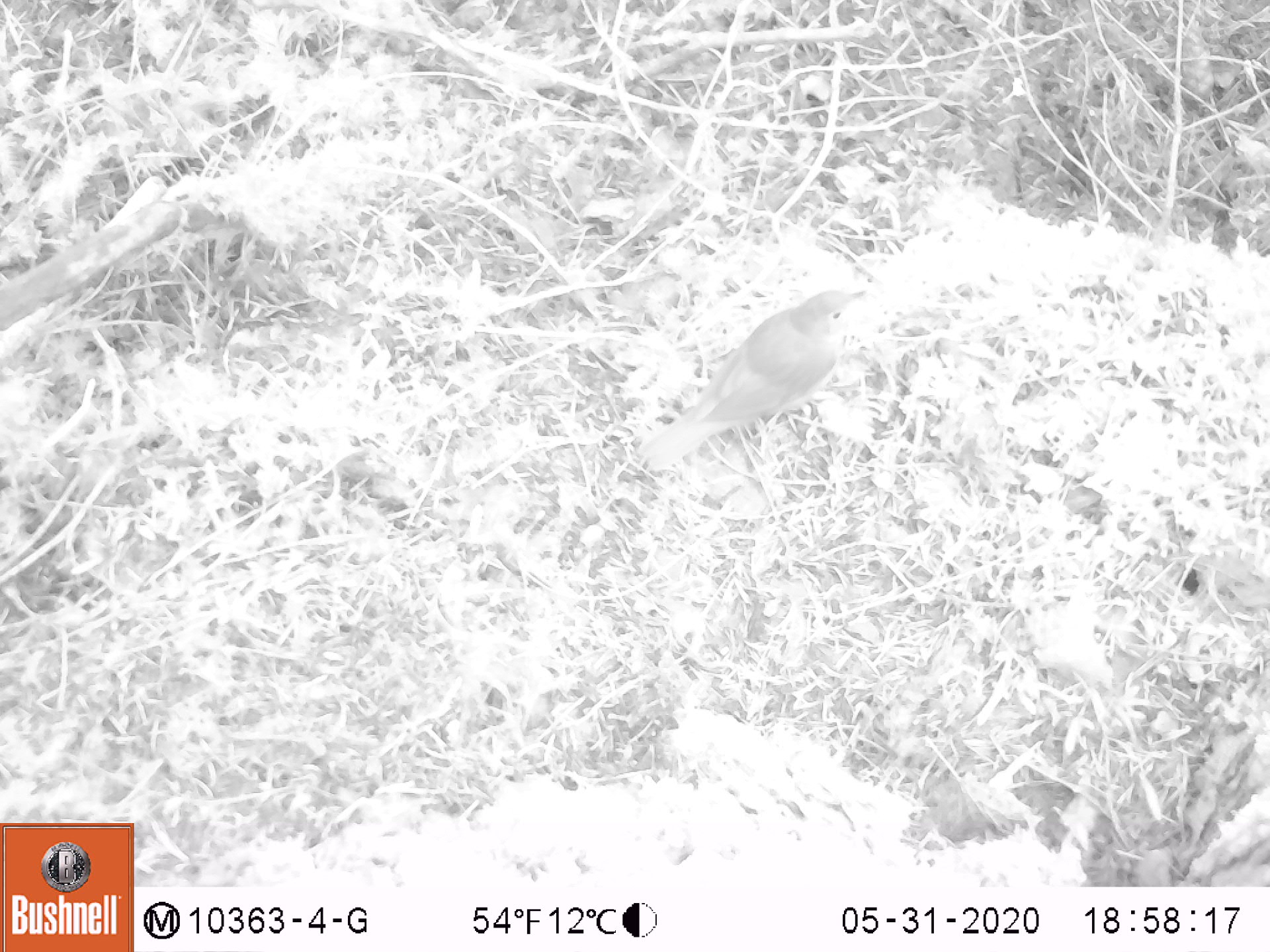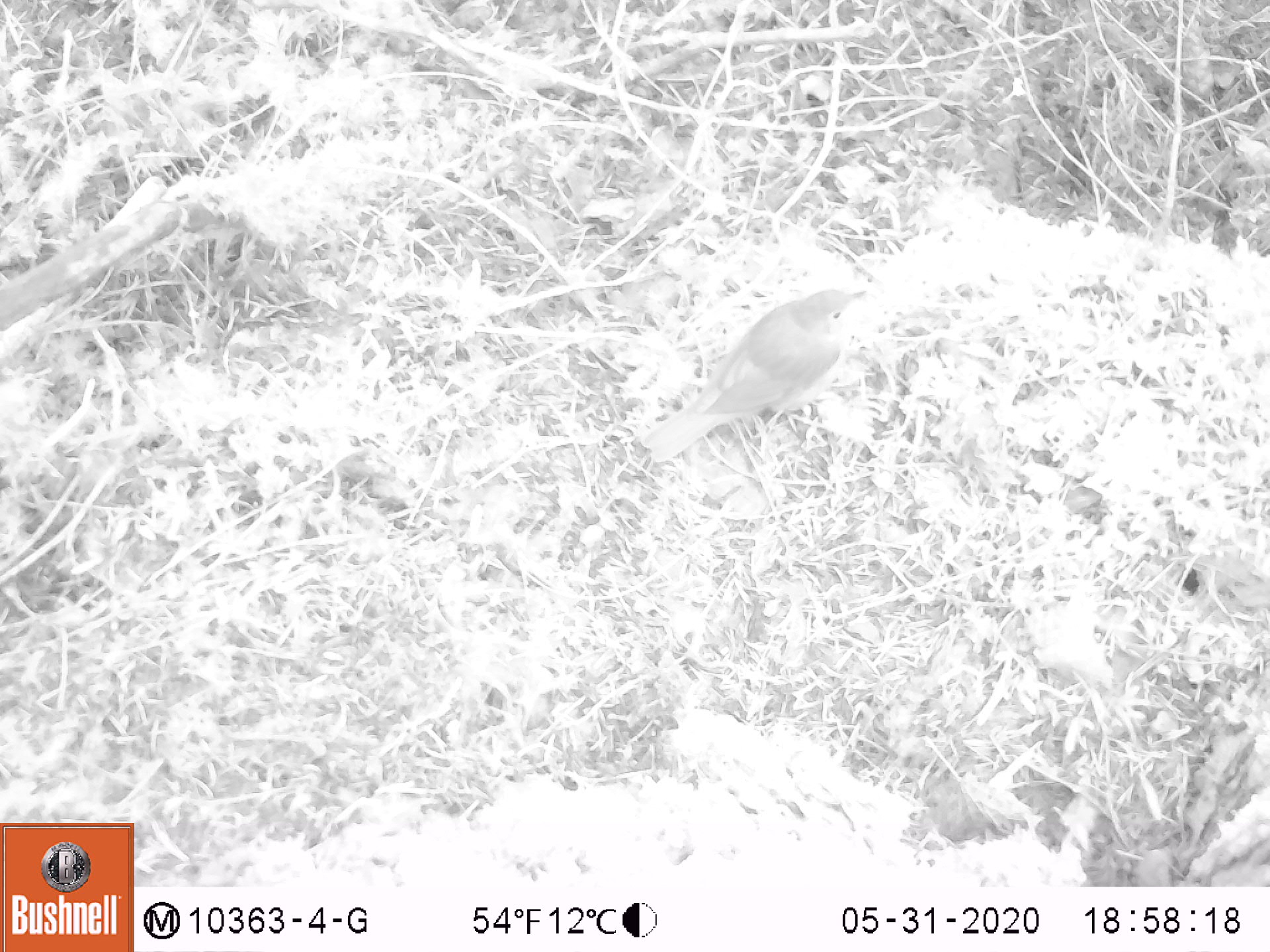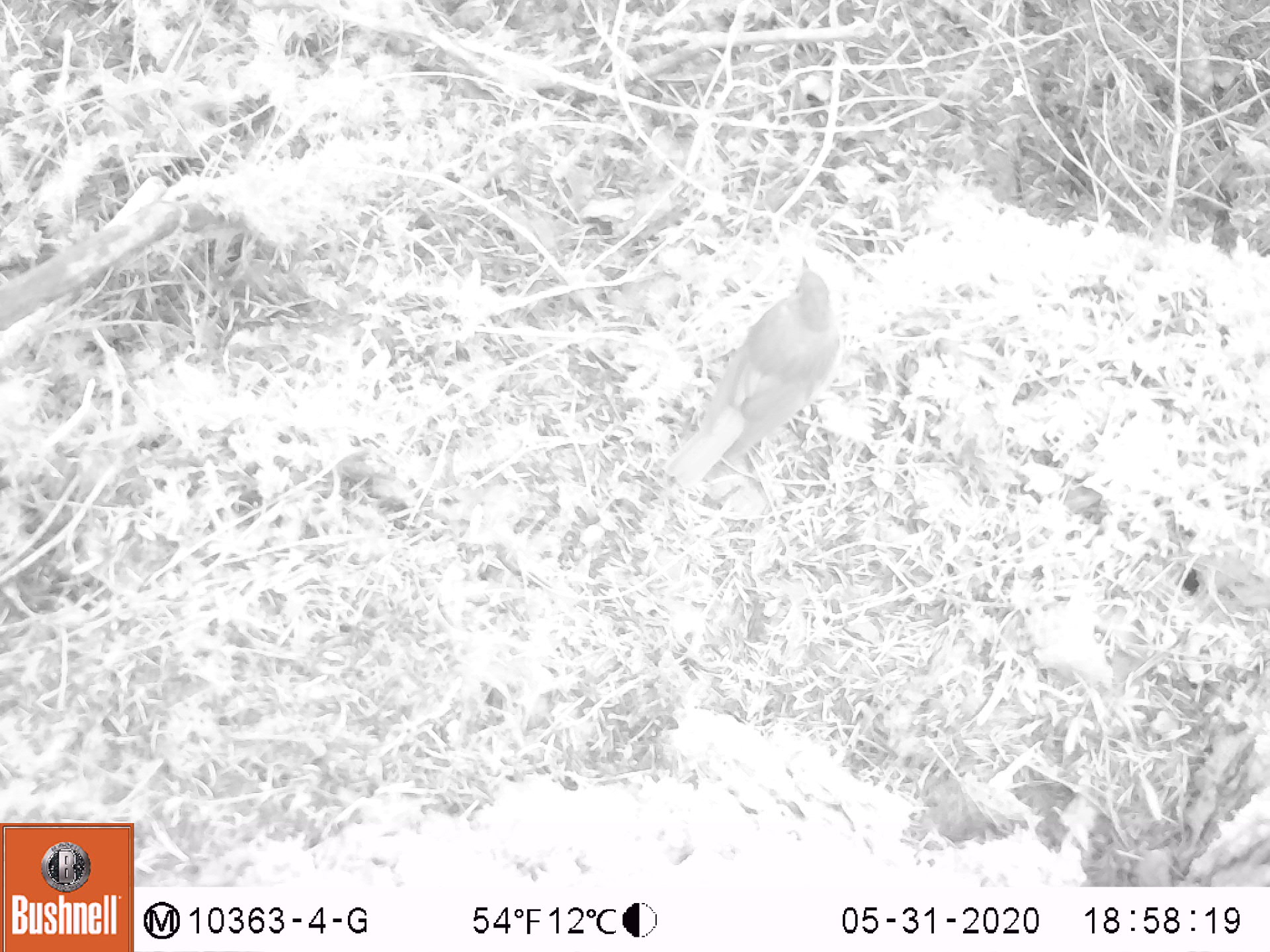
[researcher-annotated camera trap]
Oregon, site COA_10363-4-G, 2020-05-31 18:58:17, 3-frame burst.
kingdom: Animalia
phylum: Chordata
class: Aves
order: Passeriformes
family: Turdidae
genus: Catharus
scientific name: Catharus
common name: brown thrushes and nightingale-thrushes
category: catharus species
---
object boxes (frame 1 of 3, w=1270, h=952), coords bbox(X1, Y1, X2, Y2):
catharus species: bbox(639, 286, 866, 466)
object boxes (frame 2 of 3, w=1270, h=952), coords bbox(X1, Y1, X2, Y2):
catharus species: bbox(641, 291, 862, 463)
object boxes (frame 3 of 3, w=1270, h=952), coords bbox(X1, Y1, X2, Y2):
catharus species: bbox(667, 252, 841, 485)